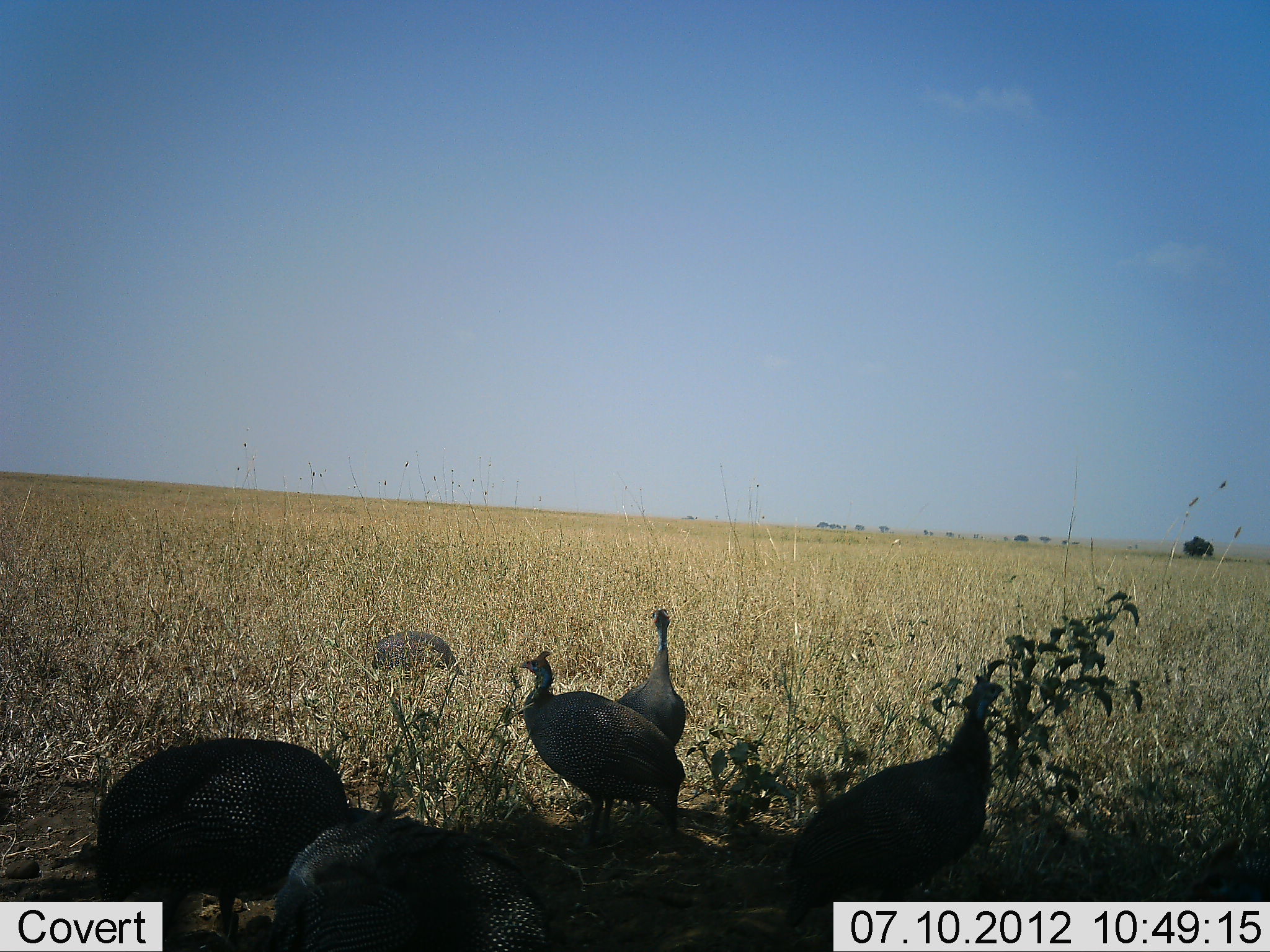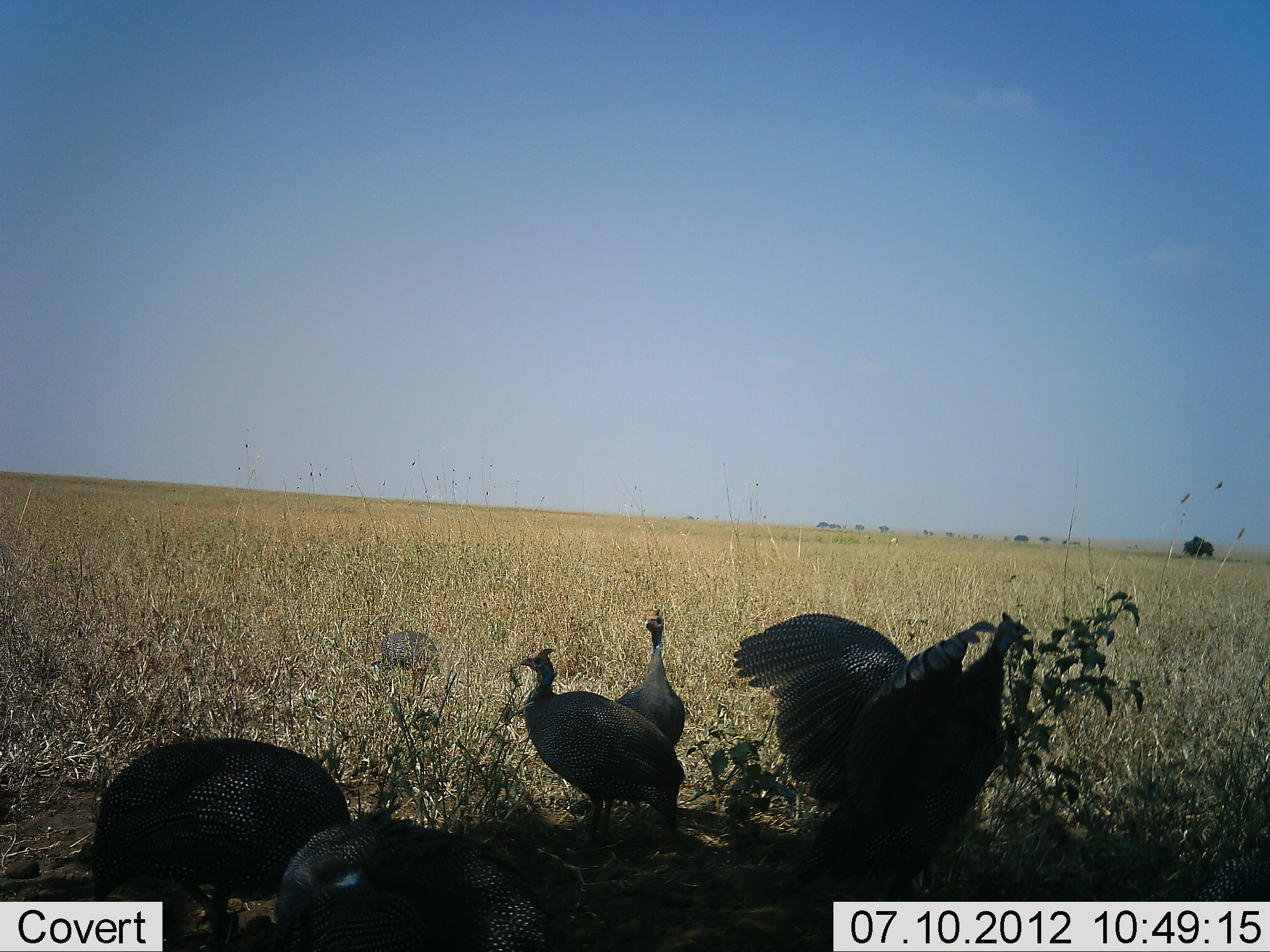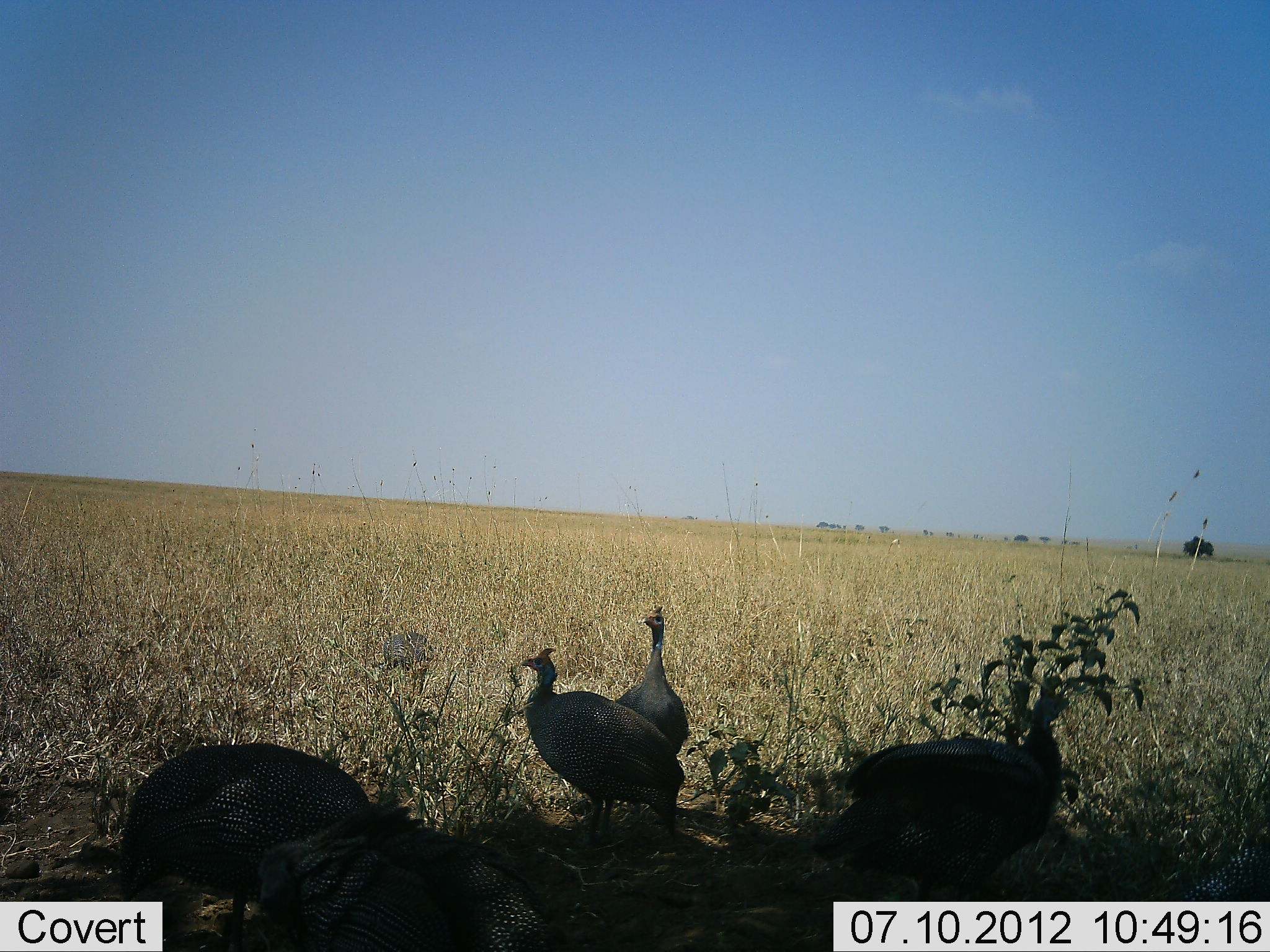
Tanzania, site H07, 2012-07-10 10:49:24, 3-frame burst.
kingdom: Animalia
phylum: Chordata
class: Aves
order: Galliformes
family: Numididae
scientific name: Numididae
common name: guinea fowl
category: guineafowl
Guineafowl (guinea fowl) (Numididae), count 6. Behavior (volunteer vote fractions): standing 90%, resting 10%, moving 20%, interacting 10%. Young present (vote fraction): 0%. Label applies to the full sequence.